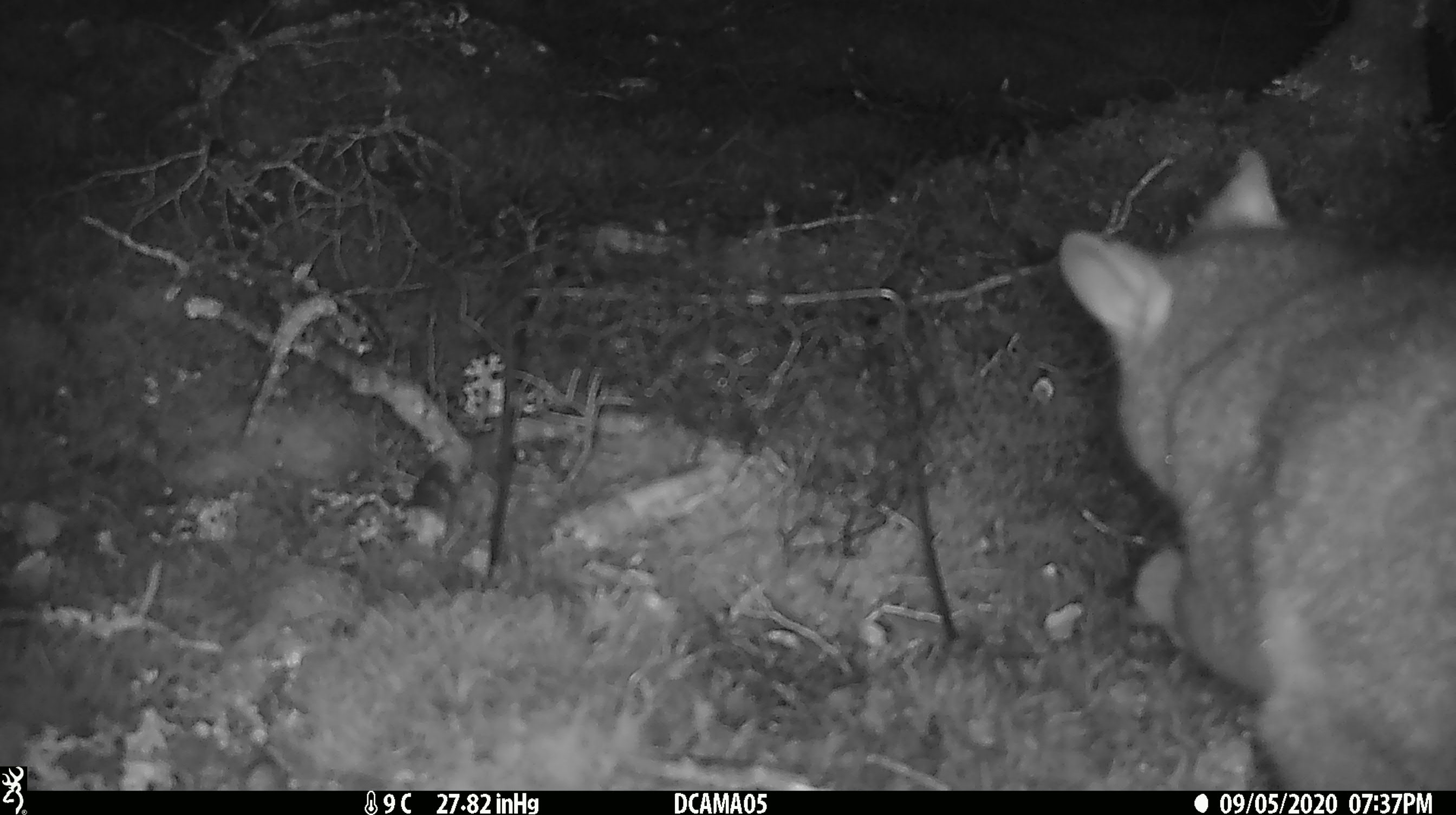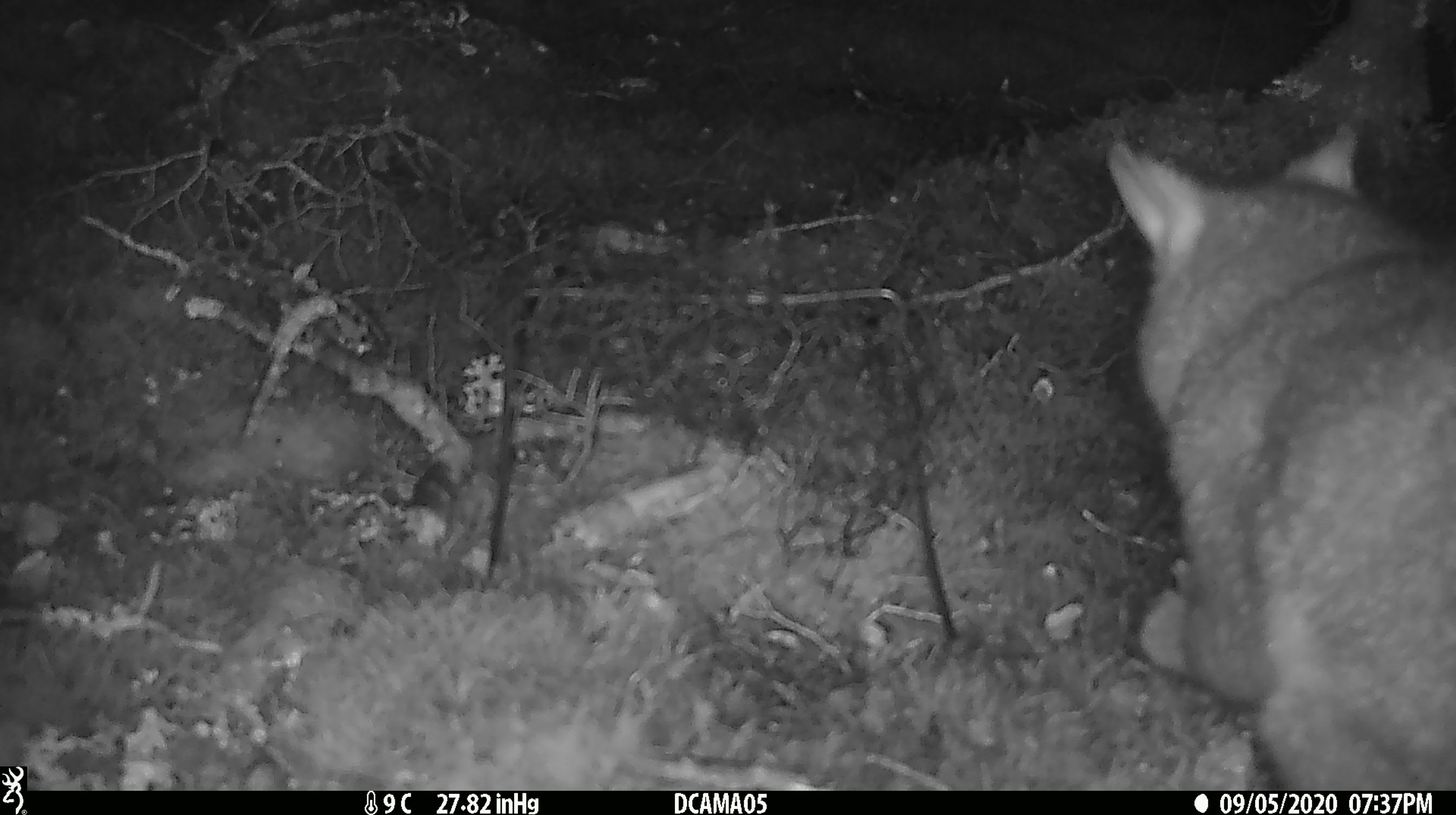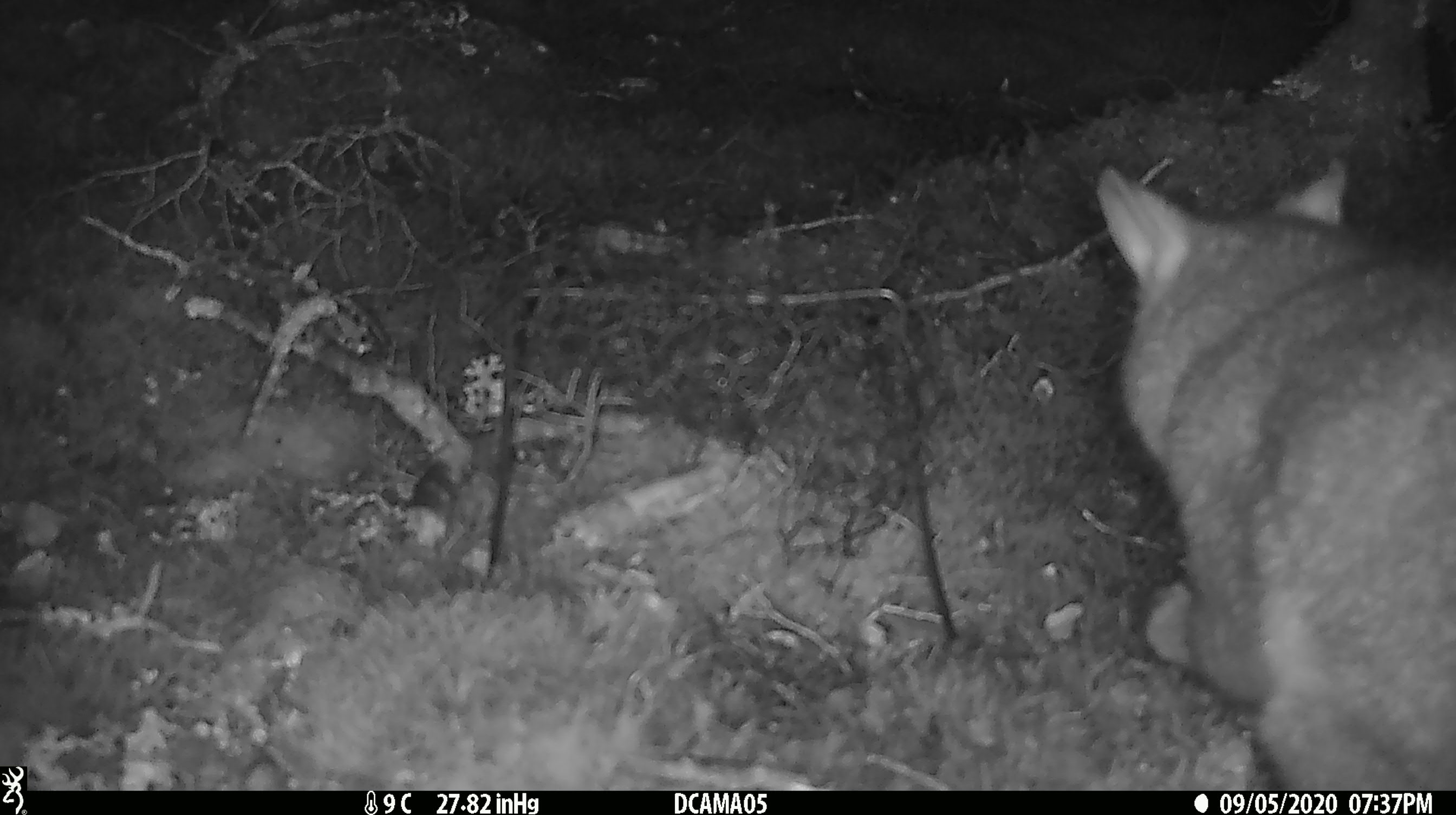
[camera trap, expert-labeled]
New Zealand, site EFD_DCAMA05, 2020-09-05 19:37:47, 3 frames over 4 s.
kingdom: Animalia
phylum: Chordata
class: Mammalia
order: Diprotodontia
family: Phalangeridae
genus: Trichosurus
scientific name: Trichosurus vulpecula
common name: common brushtail possum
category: possum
Possum (common brushtail possum) (Trichosurus vulpecula).